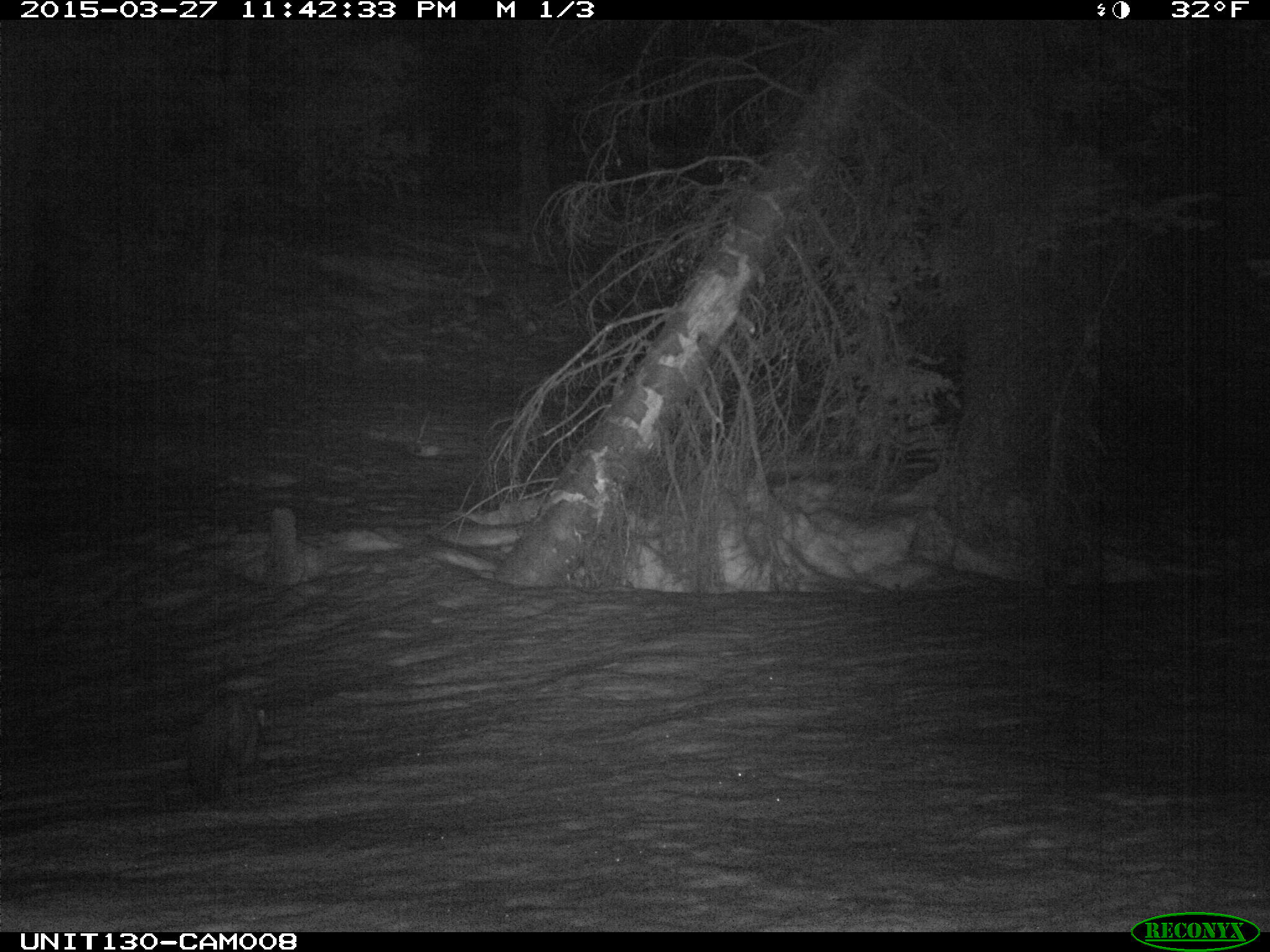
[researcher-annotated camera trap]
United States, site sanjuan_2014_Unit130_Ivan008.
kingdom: Animalia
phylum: Chordata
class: Mammalia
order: Carnivora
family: Mustelidae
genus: Martes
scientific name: Martes americana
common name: american marten